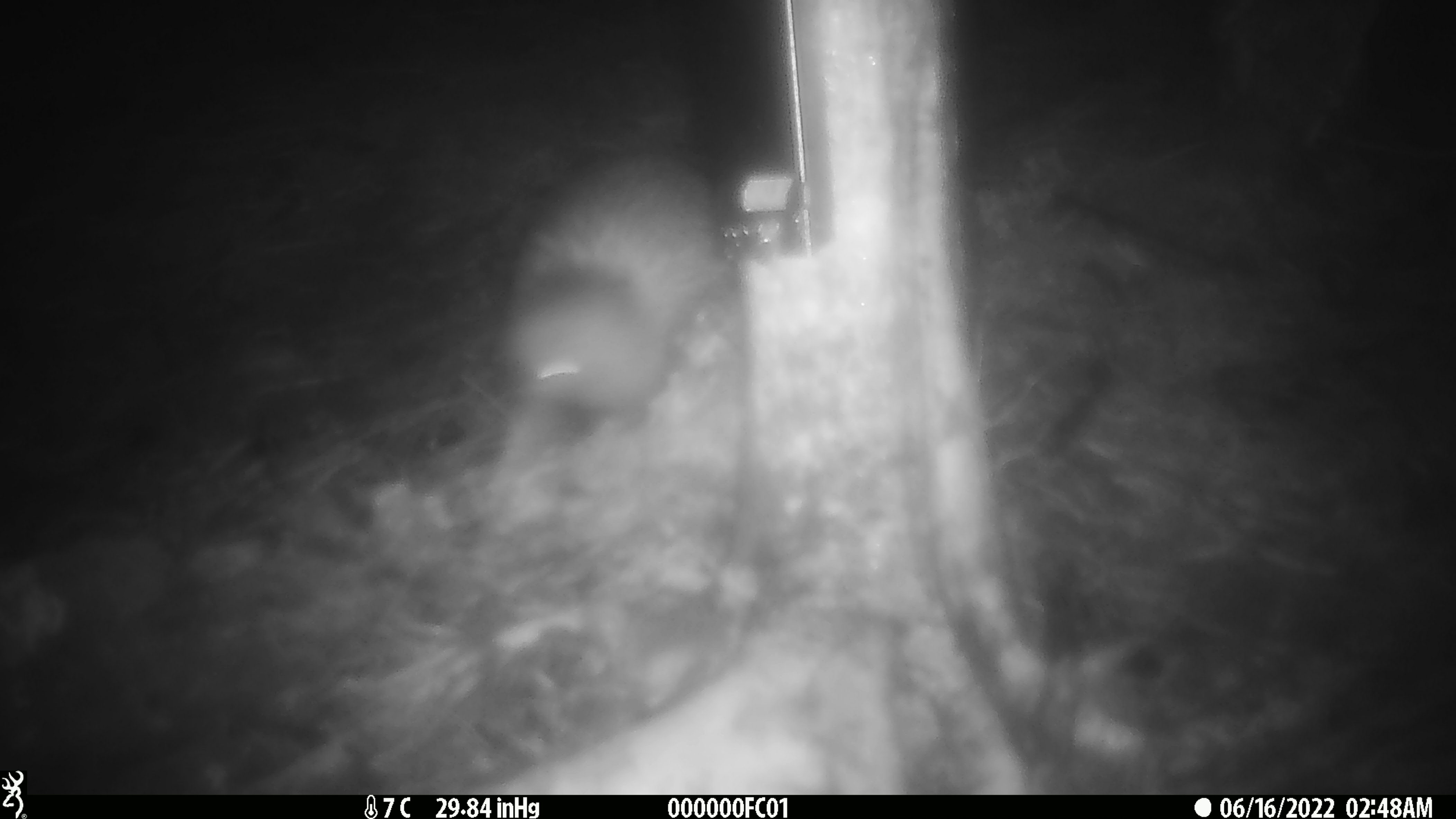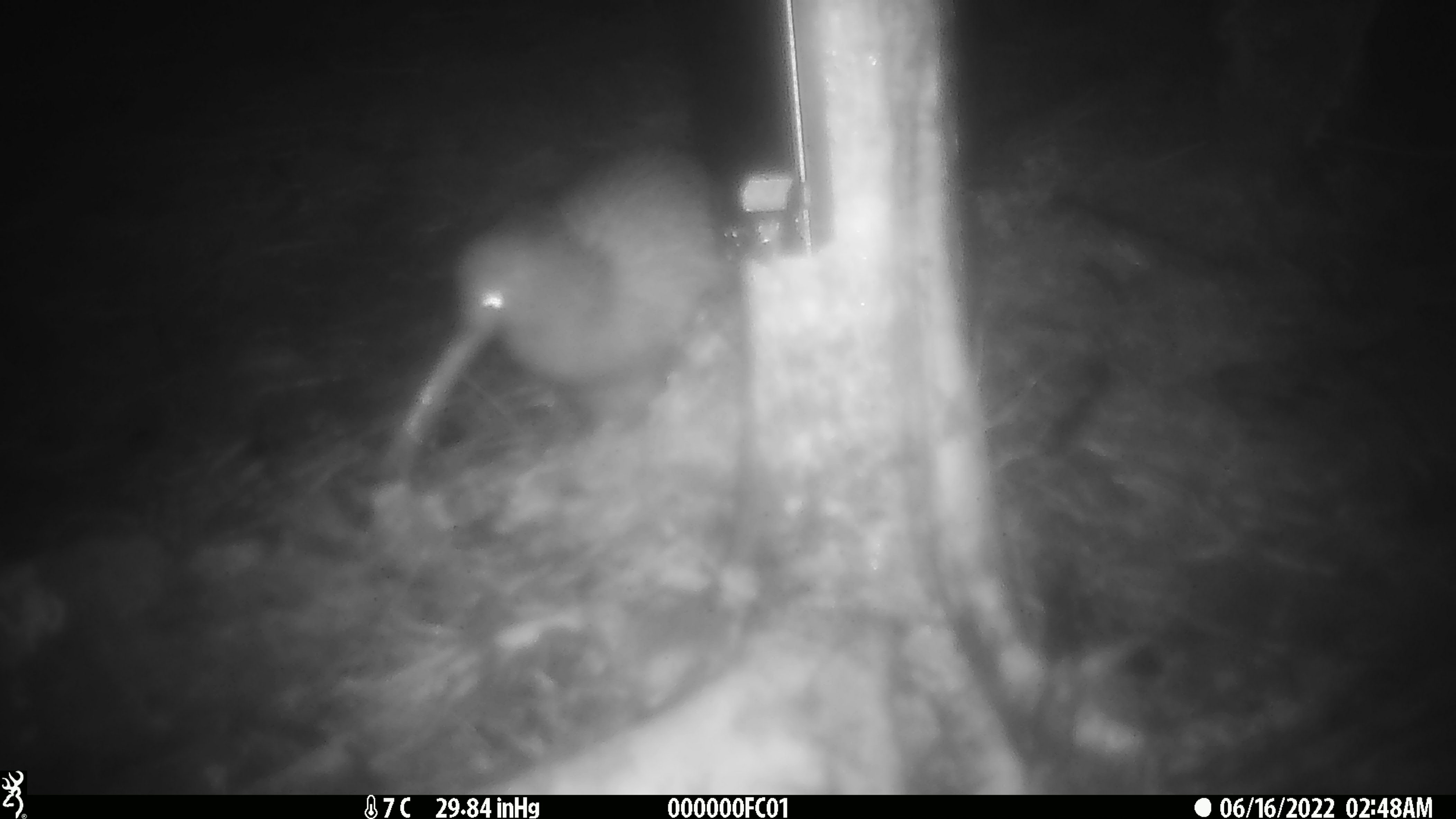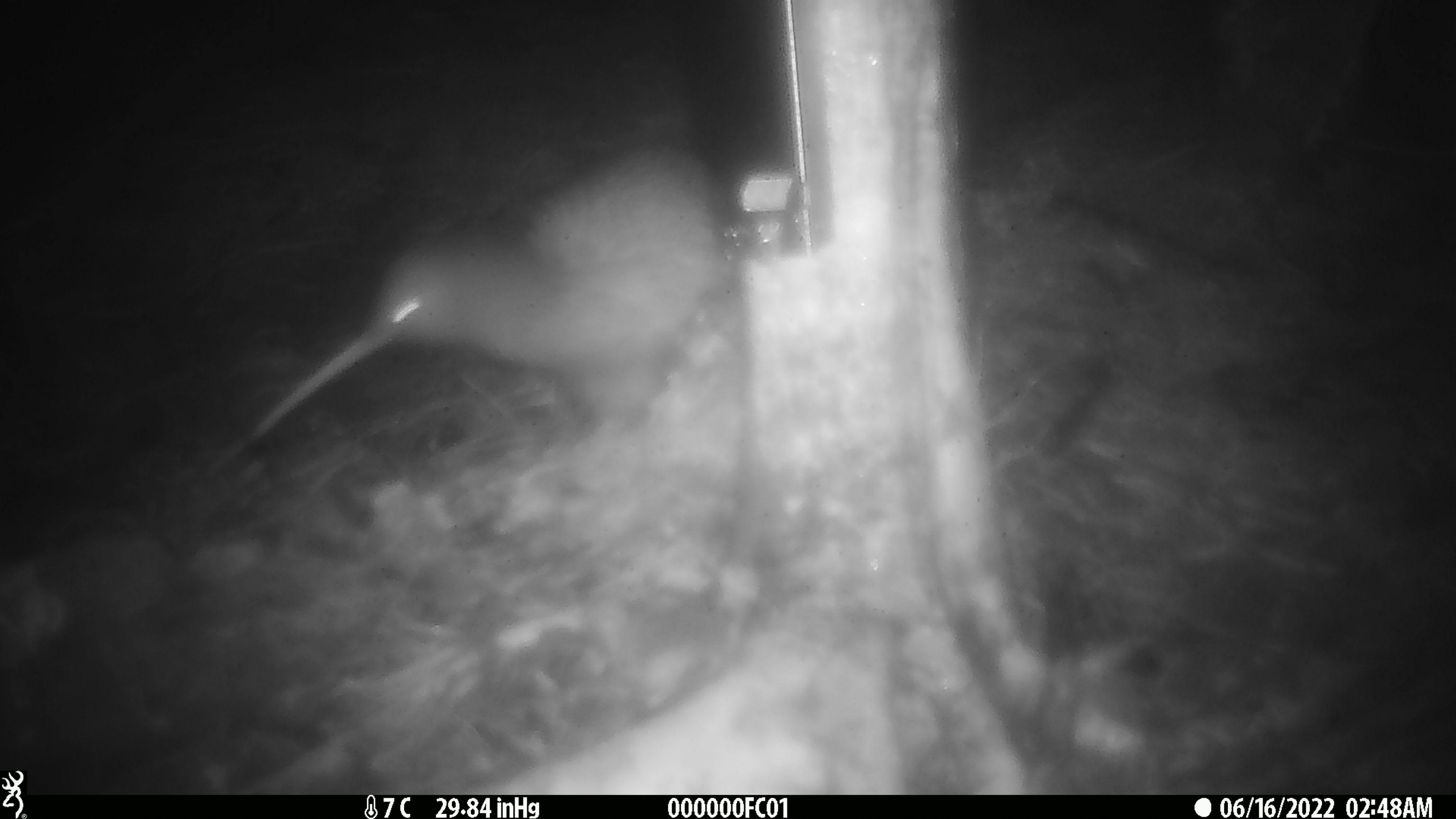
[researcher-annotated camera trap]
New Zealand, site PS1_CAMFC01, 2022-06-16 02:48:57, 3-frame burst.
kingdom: Animalia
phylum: Chordata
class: Aves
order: Apterygiformes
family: Apterygidae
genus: Apteryx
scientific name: Apteryx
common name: kiwi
Kiwi (Apteryx).